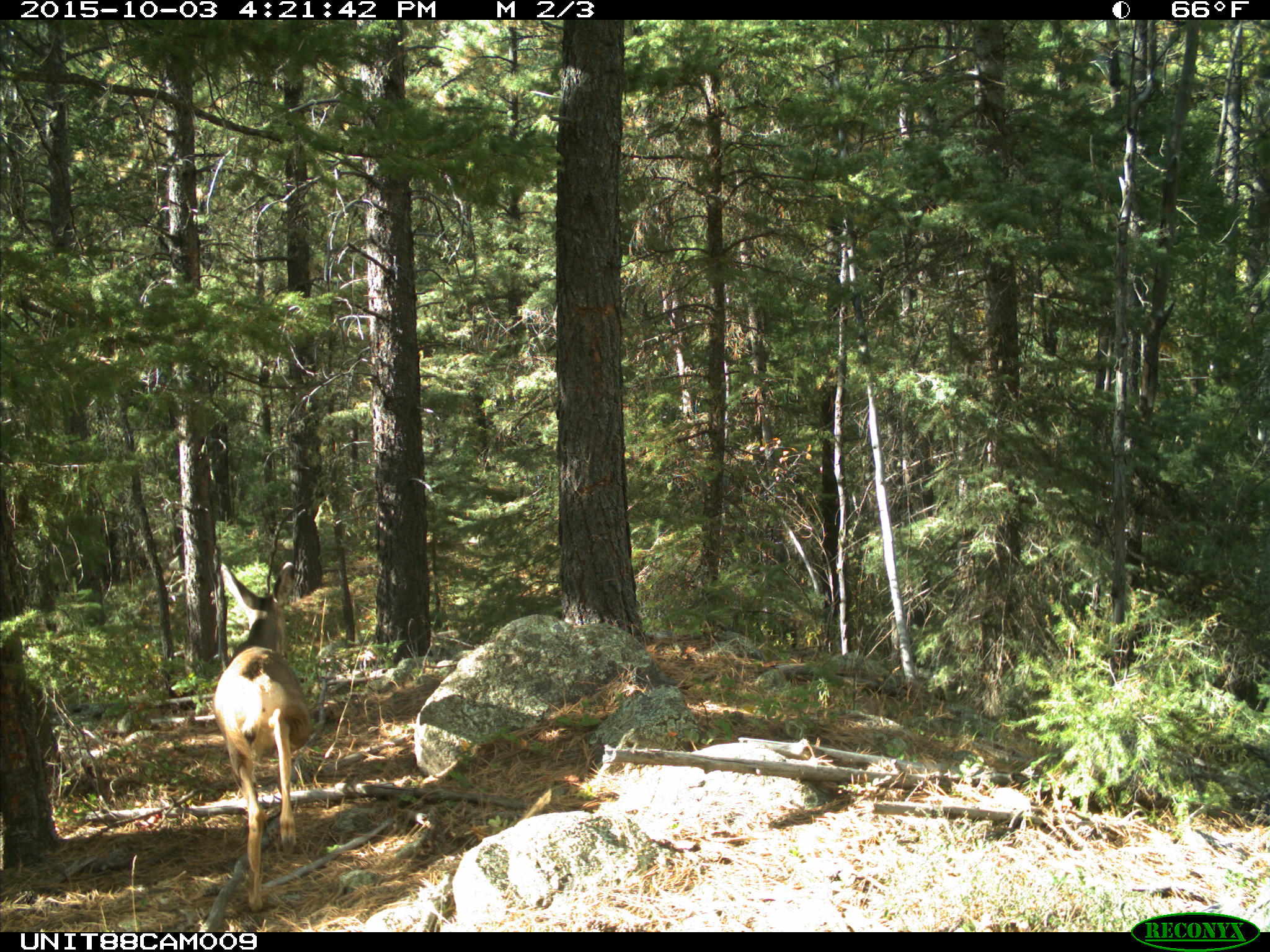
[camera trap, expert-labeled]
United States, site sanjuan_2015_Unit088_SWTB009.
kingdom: Animalia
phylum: Chordata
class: Mammalia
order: Artiodactyla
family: Cervidae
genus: Odocoileus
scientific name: Odocoileus hemionus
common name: mule deer